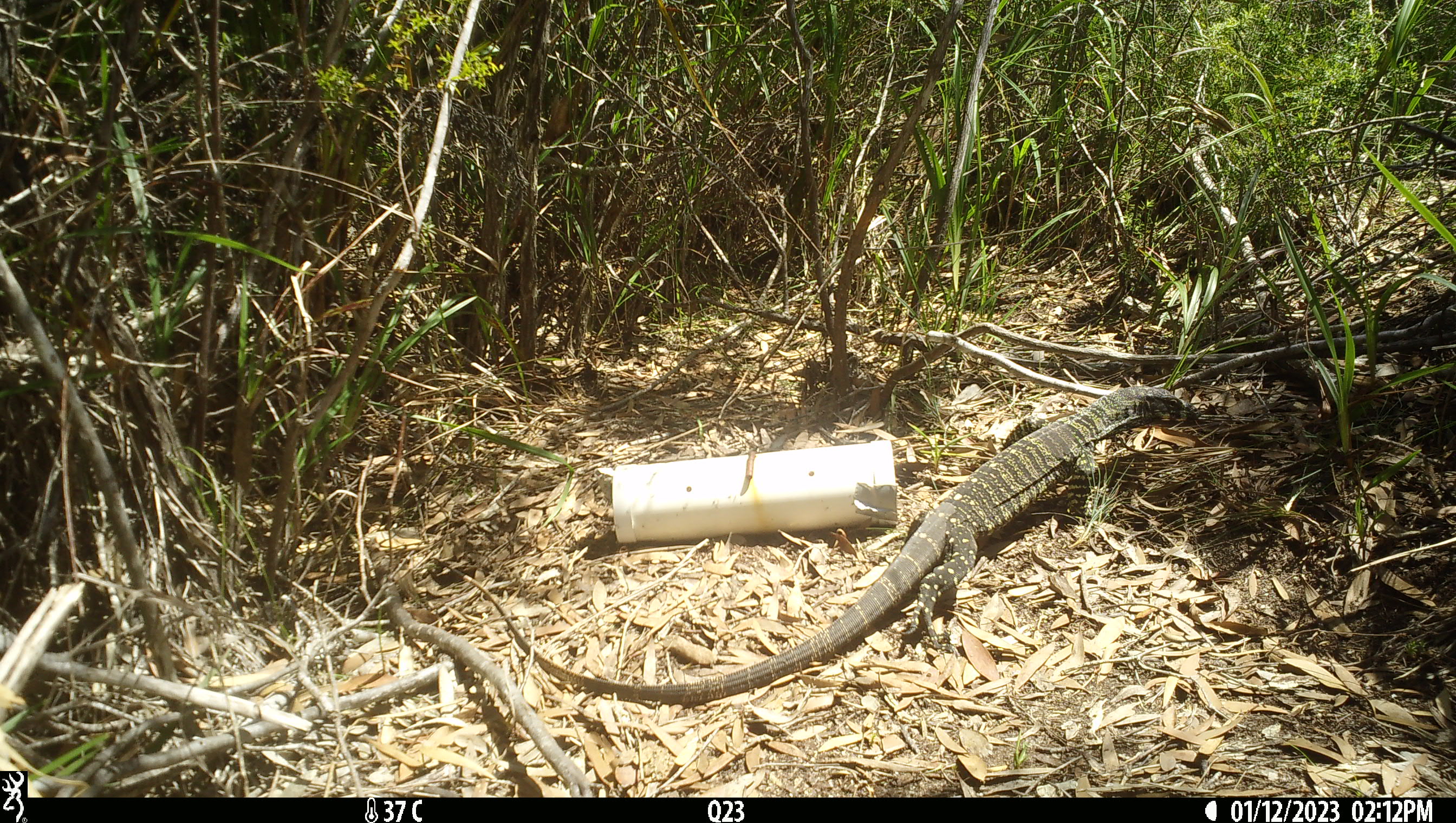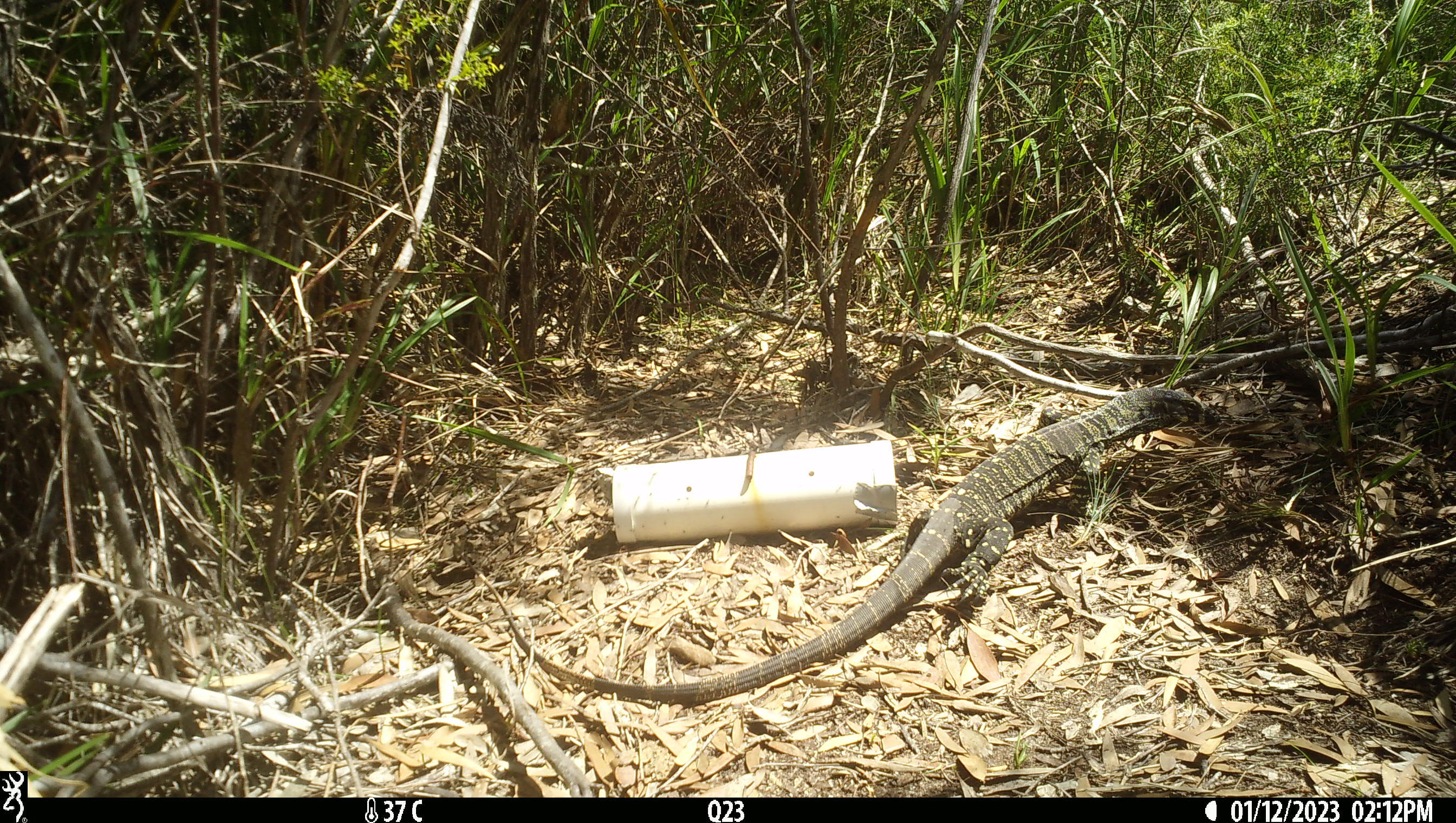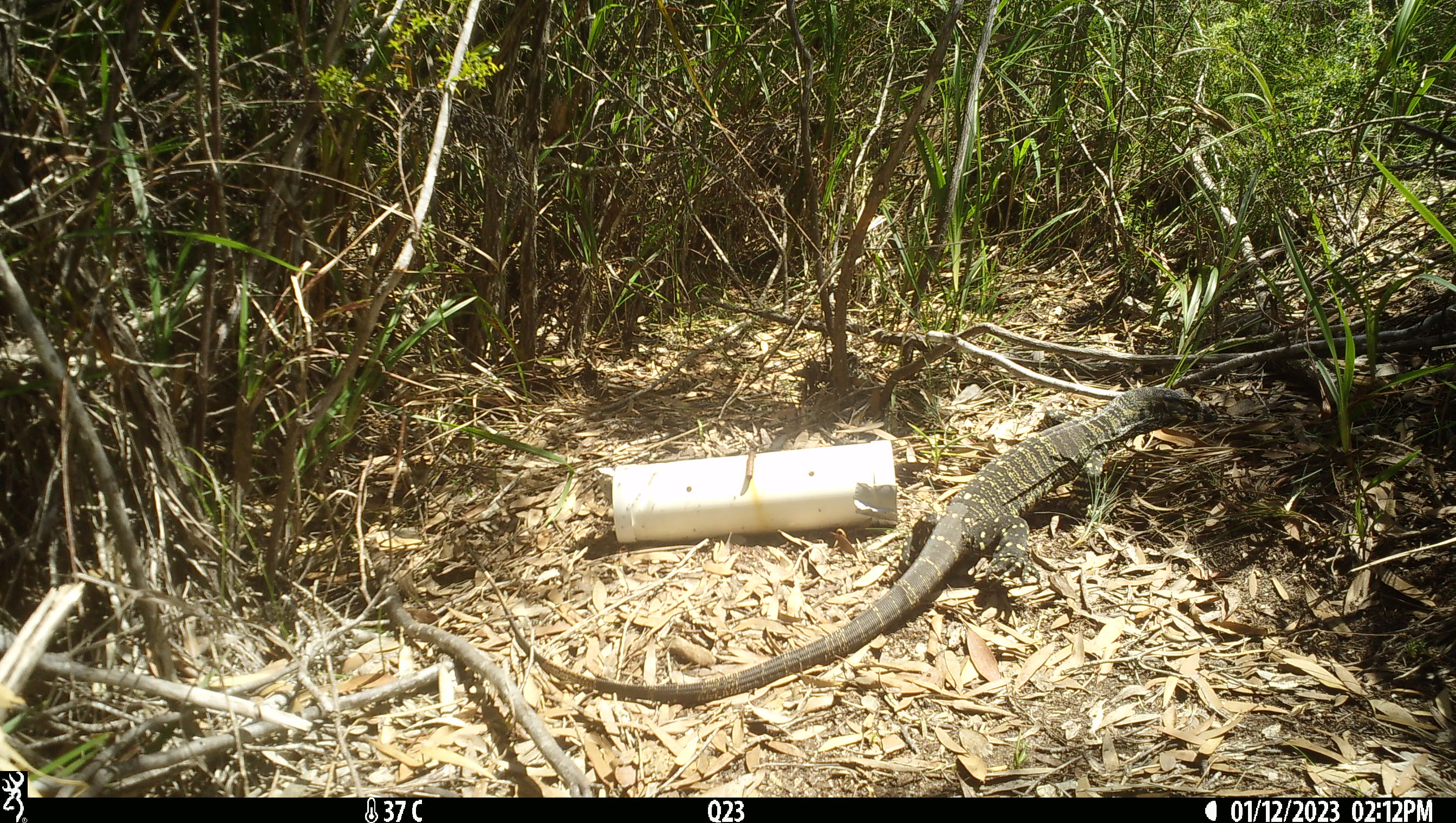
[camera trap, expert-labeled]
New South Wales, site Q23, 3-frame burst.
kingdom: Animalia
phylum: Chordata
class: Reptilia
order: Squamata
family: Varanidae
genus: Varanus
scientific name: Varanus varius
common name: lace monitor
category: goanna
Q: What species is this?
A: Goanna (lace monitor) (Varanus varius).